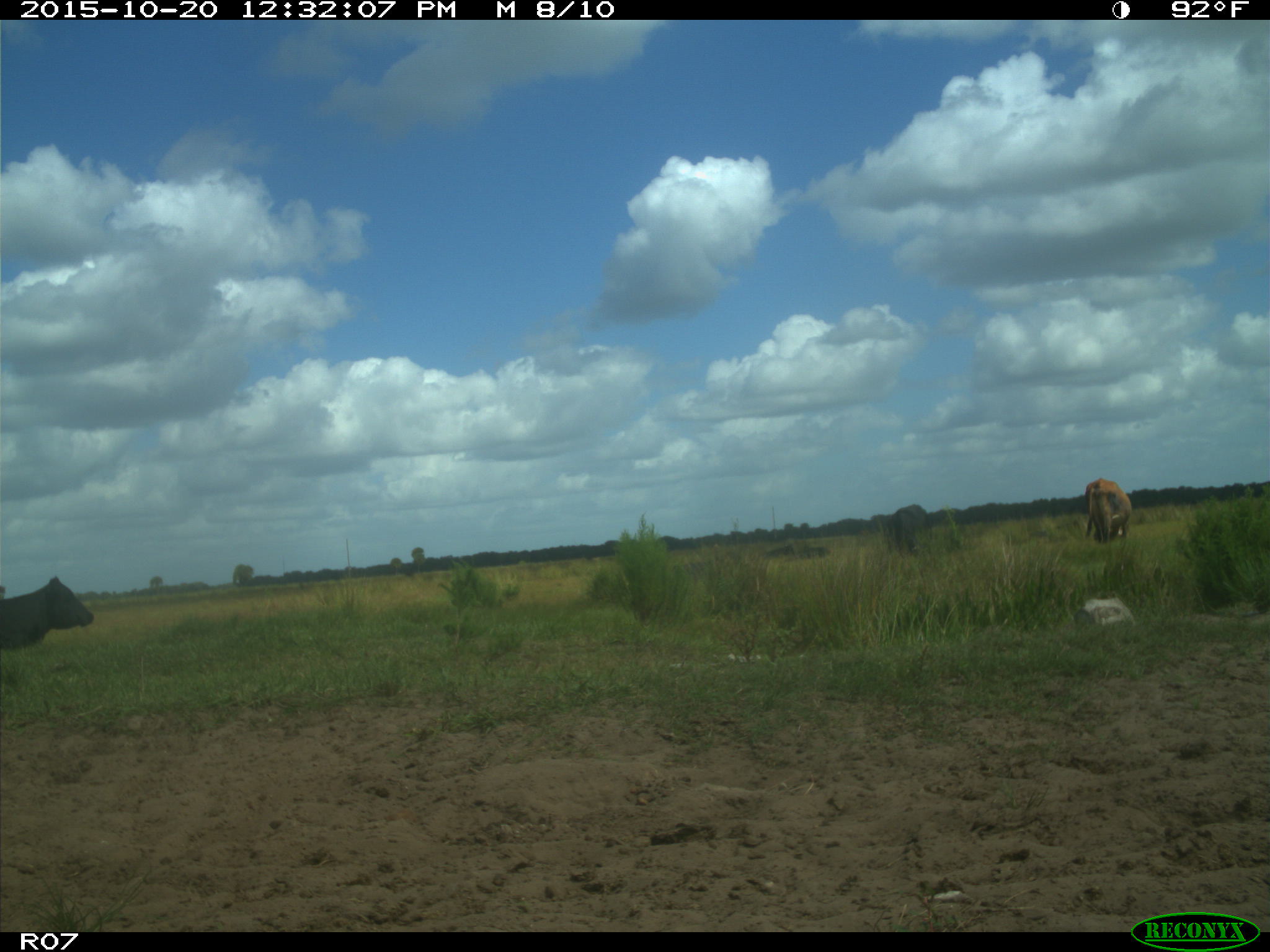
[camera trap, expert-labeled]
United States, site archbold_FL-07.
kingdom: Animalia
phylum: Chordata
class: Mammalia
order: Artiodactyla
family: Bovidae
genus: Bos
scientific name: Bos taurus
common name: domestic cow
Bos taurus (domestic cow).